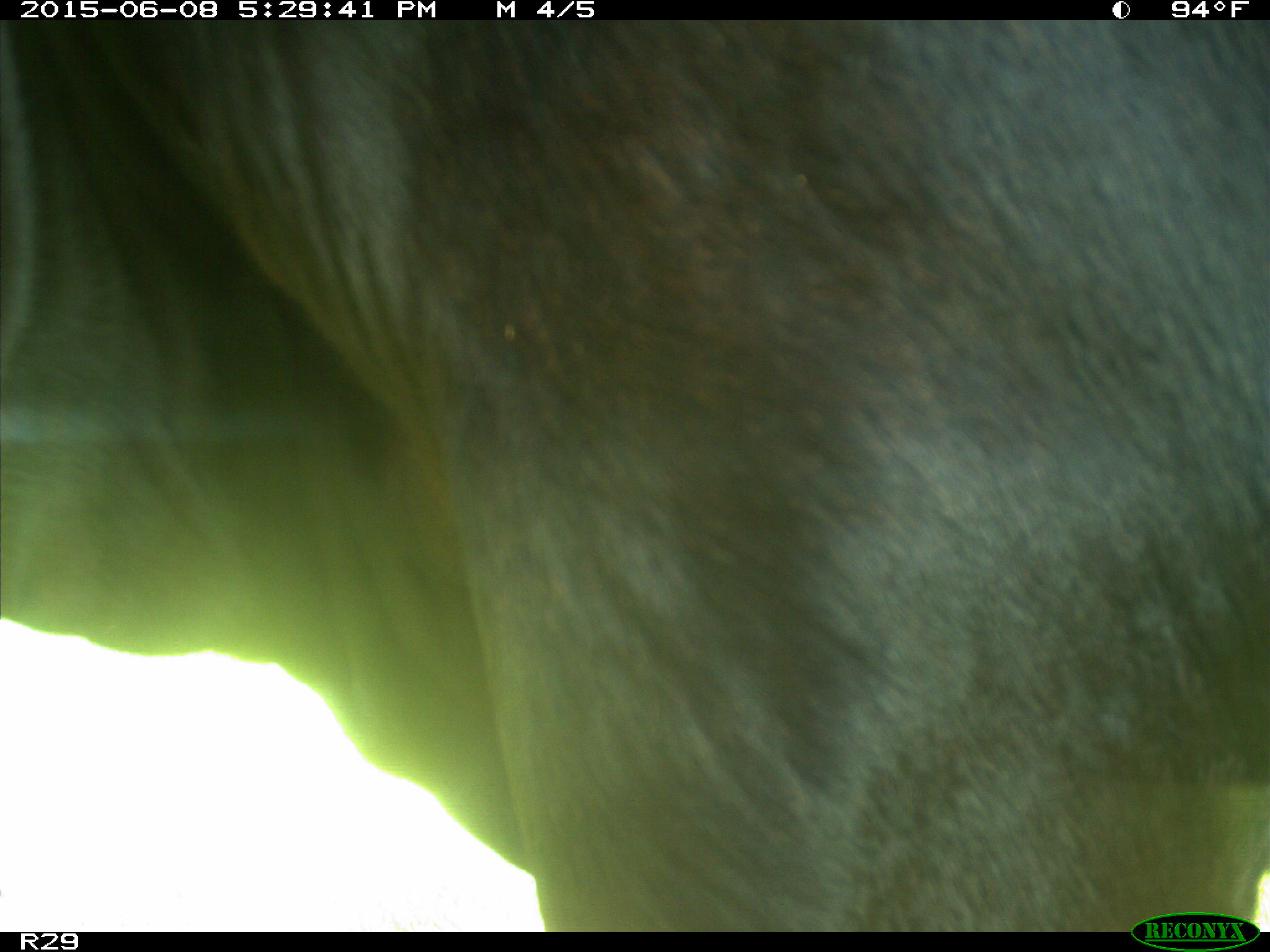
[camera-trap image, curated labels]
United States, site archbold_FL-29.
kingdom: Animalia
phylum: Chordata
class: Mammalia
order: Artiodactyla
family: Bovidae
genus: Bos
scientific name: Bos taurus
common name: domestic cow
Bos taurus (domestic cow).